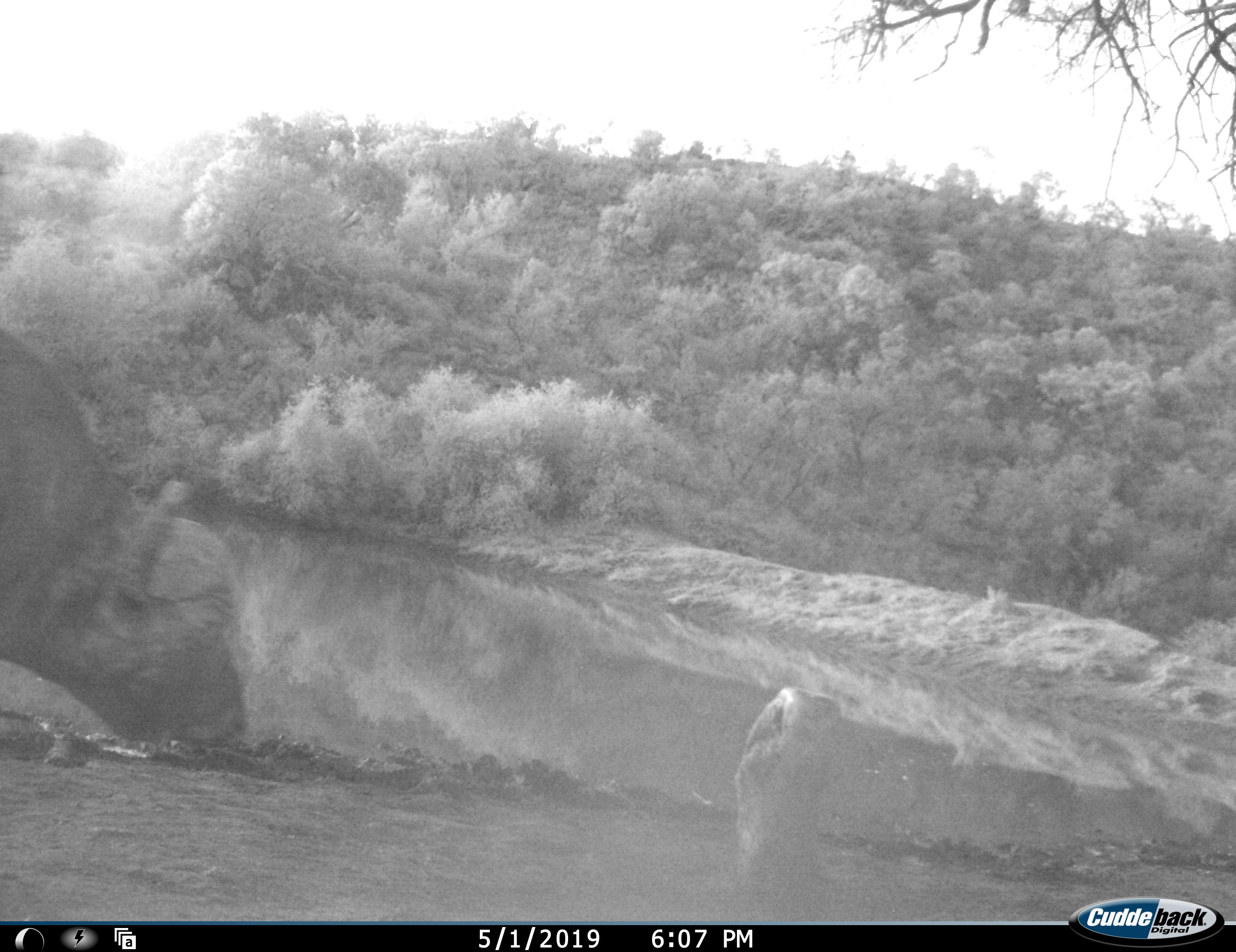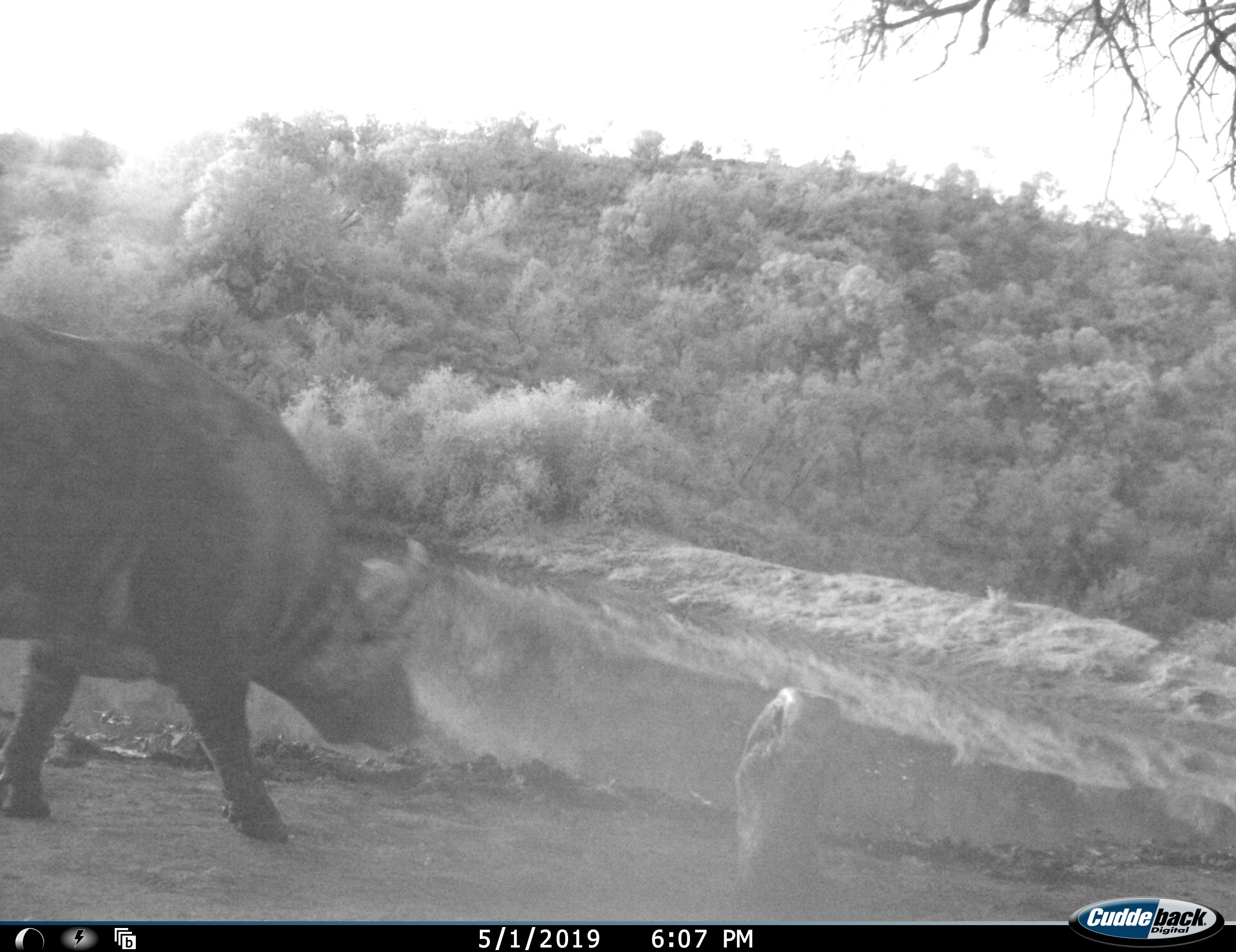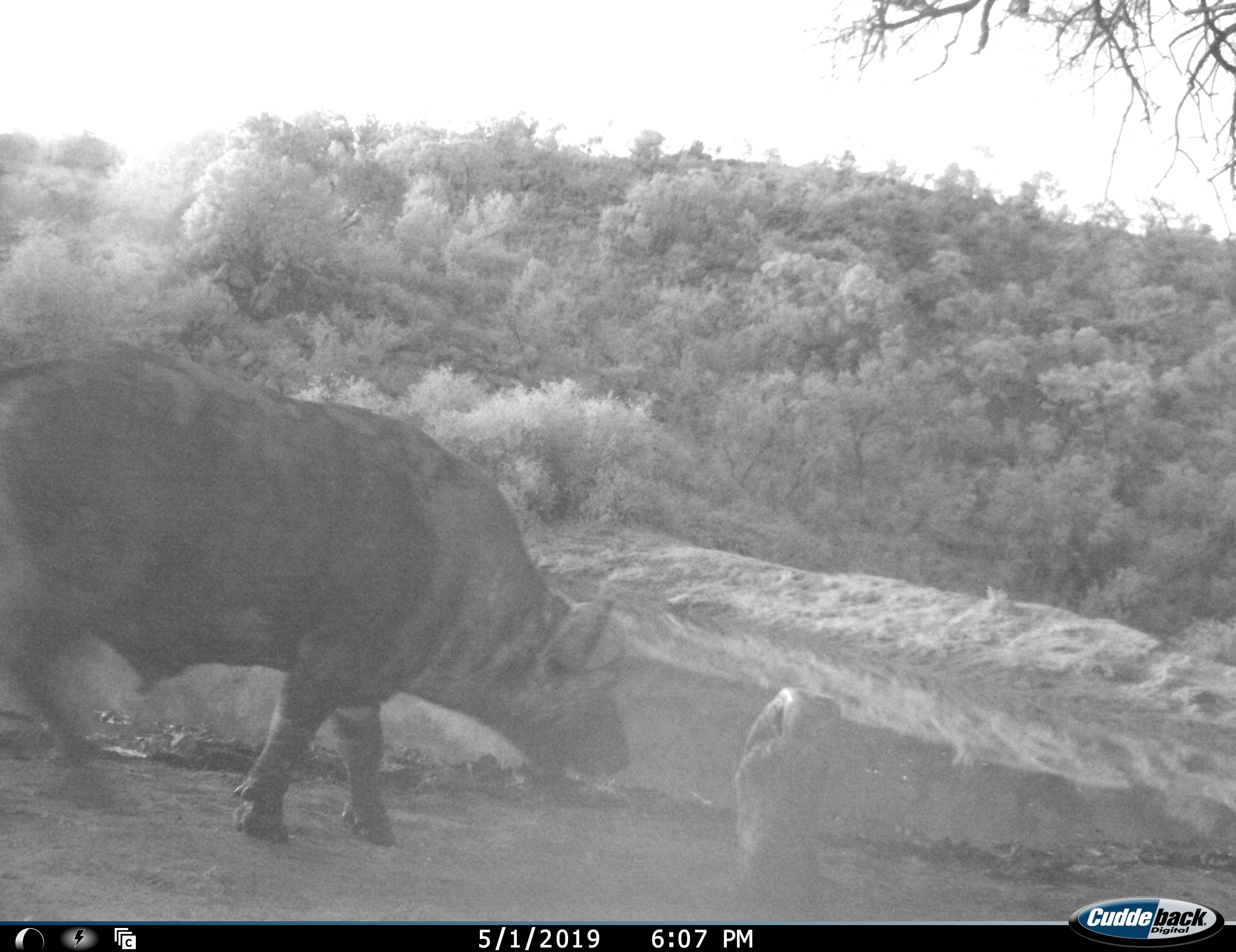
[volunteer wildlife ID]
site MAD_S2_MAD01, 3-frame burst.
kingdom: Animalia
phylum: Chordata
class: Mammalia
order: Artiodactyla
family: Bovidae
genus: Syncerus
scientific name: Syncerus caffer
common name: african buffalo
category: buffalo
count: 1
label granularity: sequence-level